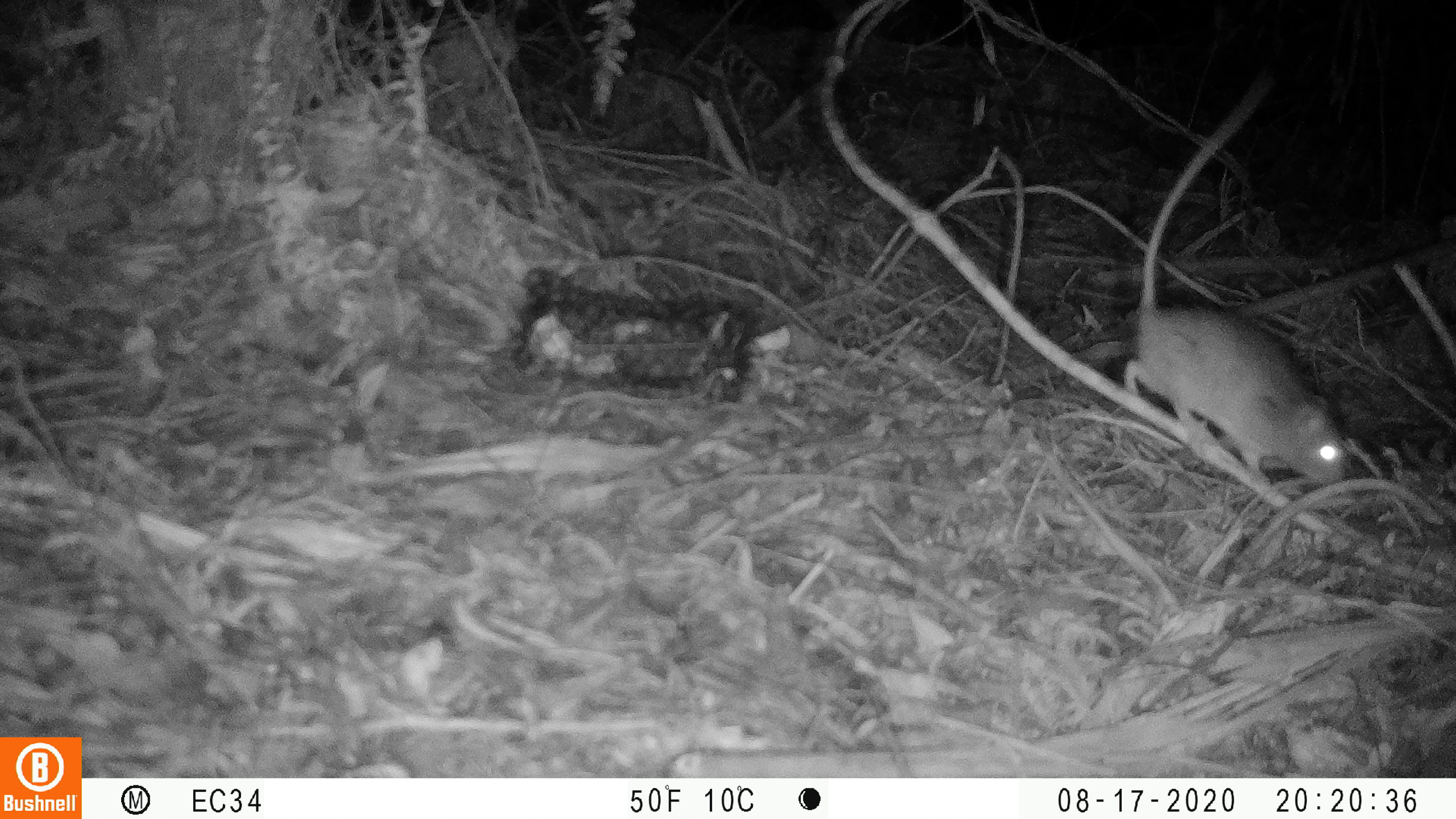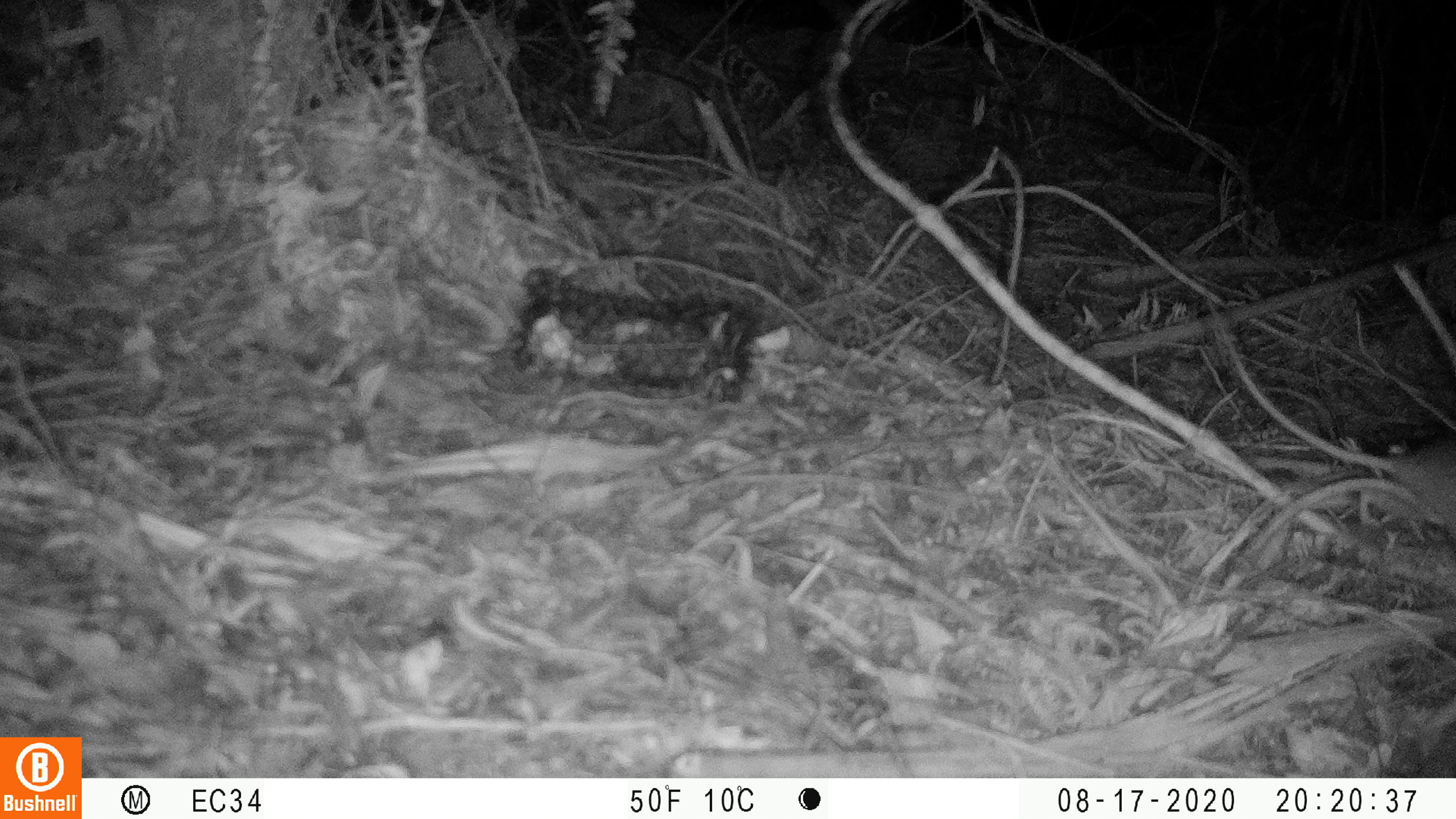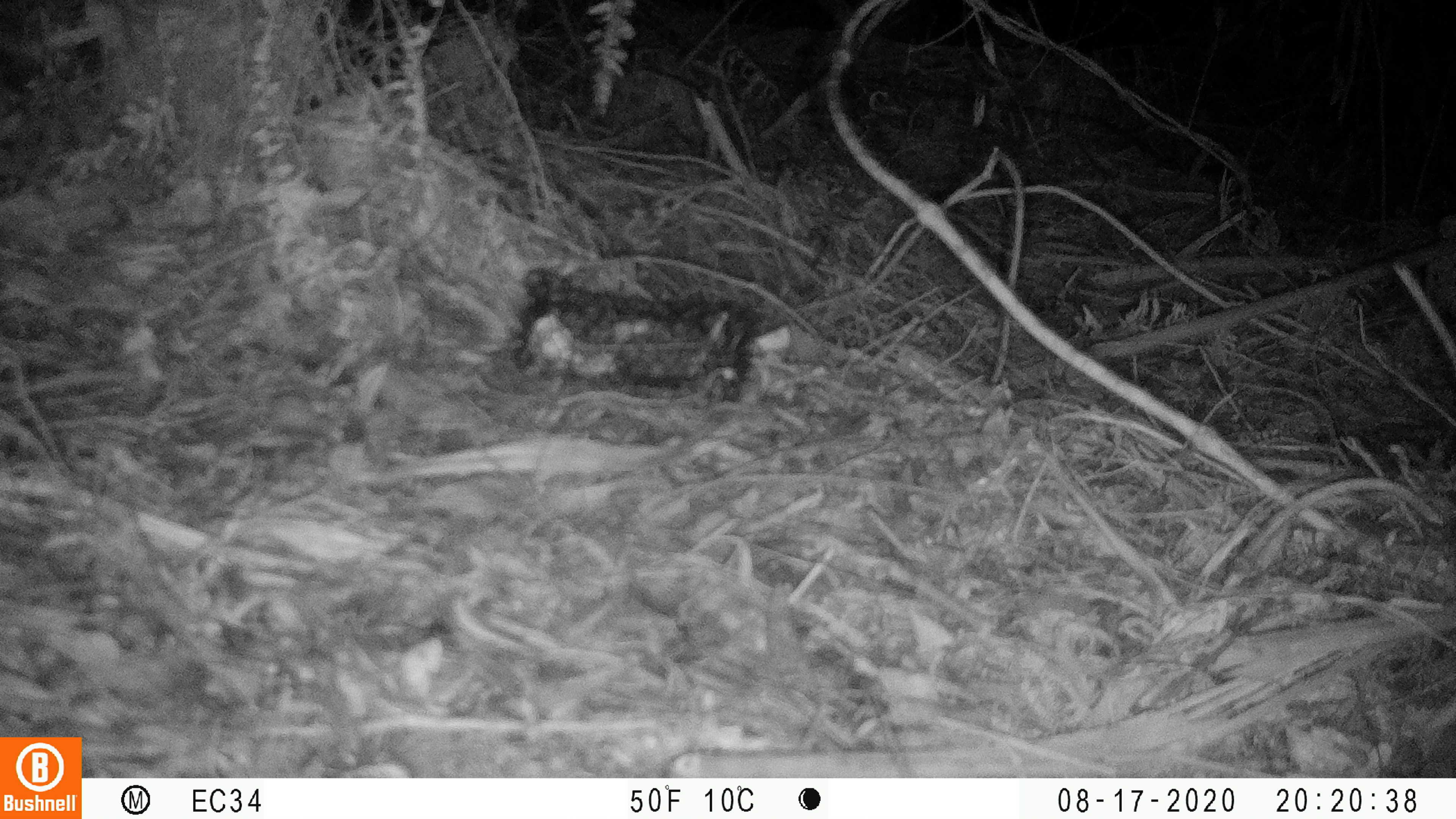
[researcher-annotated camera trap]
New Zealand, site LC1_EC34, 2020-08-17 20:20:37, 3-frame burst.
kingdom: Animalia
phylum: Chordata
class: Mammalia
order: Rodentia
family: Muridae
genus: Rattus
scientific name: Rattus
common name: rat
Rat (Rattus).